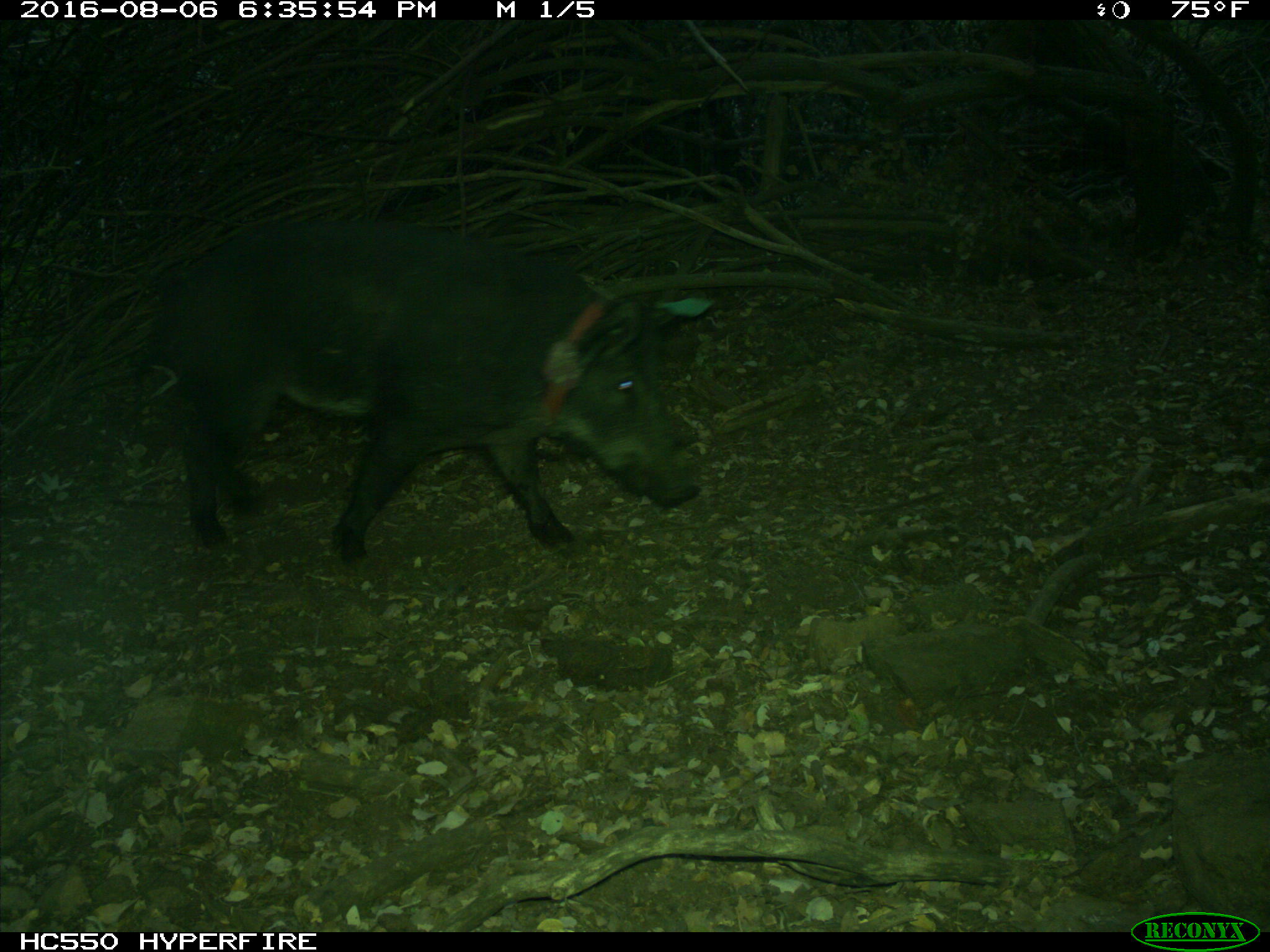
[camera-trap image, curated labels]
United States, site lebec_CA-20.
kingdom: Animalia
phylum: Chordata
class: Mammalia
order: Artiodactyla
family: Suidae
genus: Sus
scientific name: Sus scrofa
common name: wild boar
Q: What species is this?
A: Sus scrofa (wild boar).